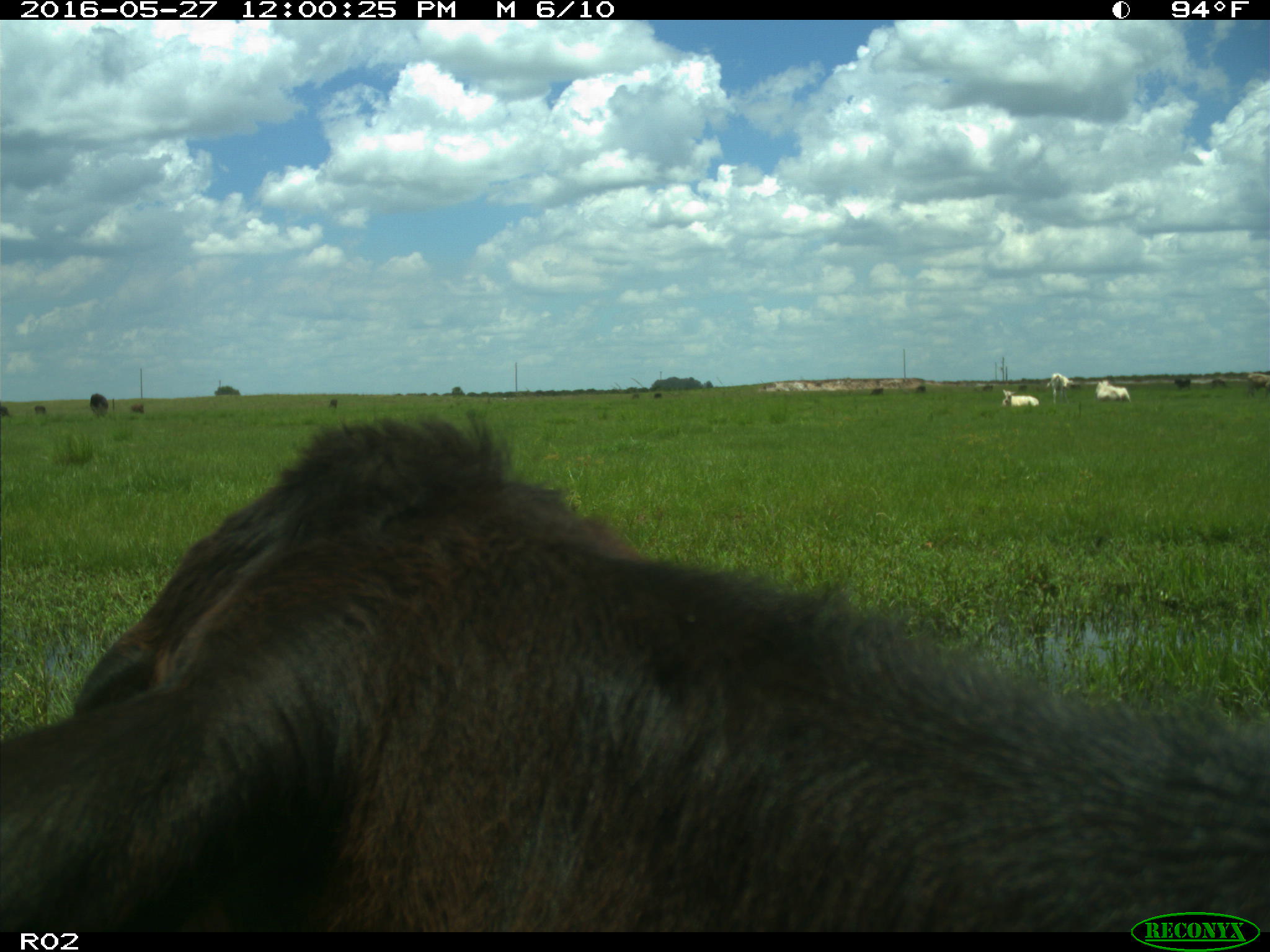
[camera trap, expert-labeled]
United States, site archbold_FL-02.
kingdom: Animalia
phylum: Chordata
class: Mammalia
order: Artiodactyla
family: Bovidae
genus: Bos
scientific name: Bos taurus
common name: domestic cow